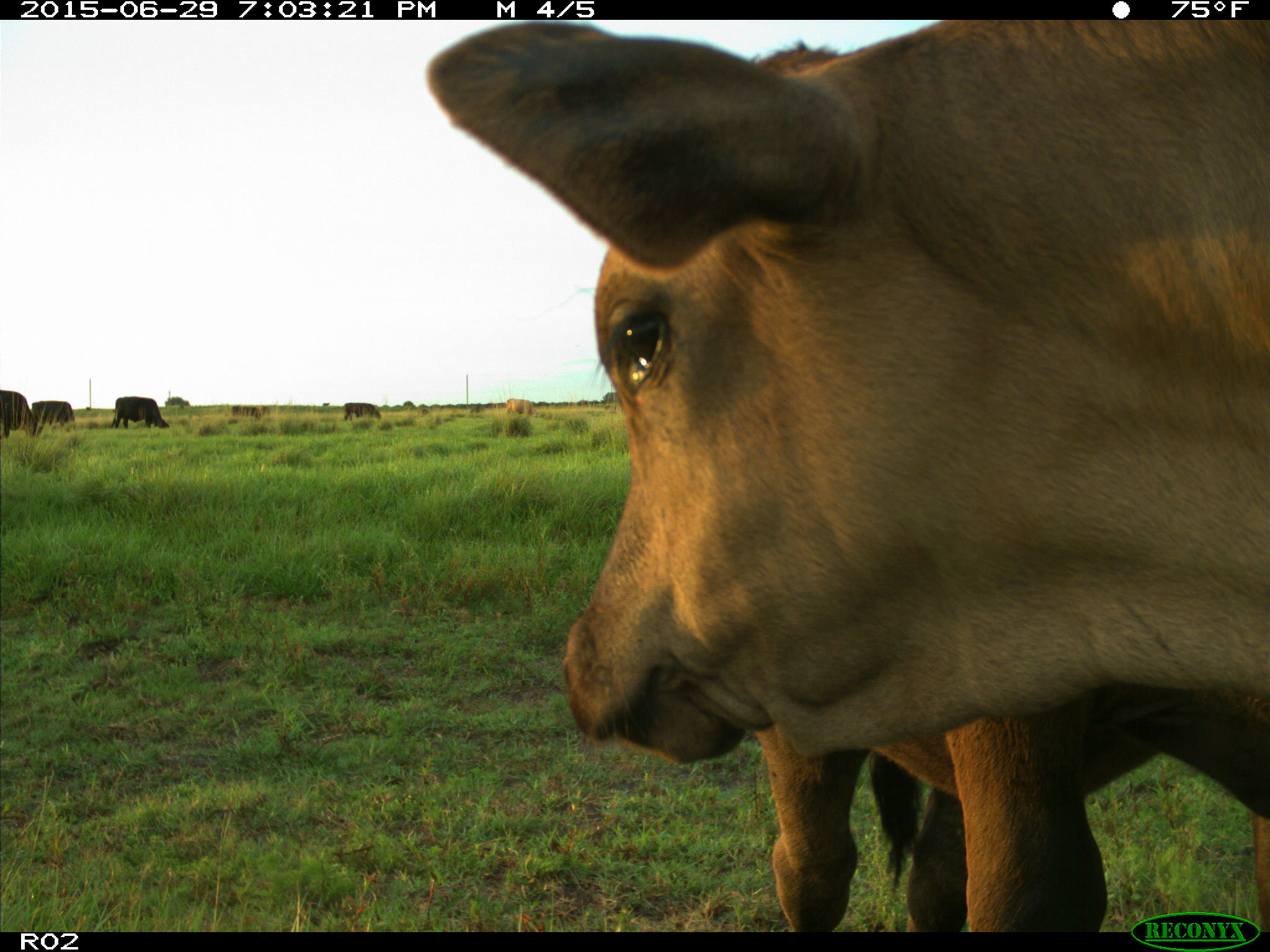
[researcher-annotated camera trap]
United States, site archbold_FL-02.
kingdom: Animalia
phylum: Chordata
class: Mammalia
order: Artiodactyla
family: Bovidae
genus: Bos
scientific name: Bos taurus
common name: domestic cow